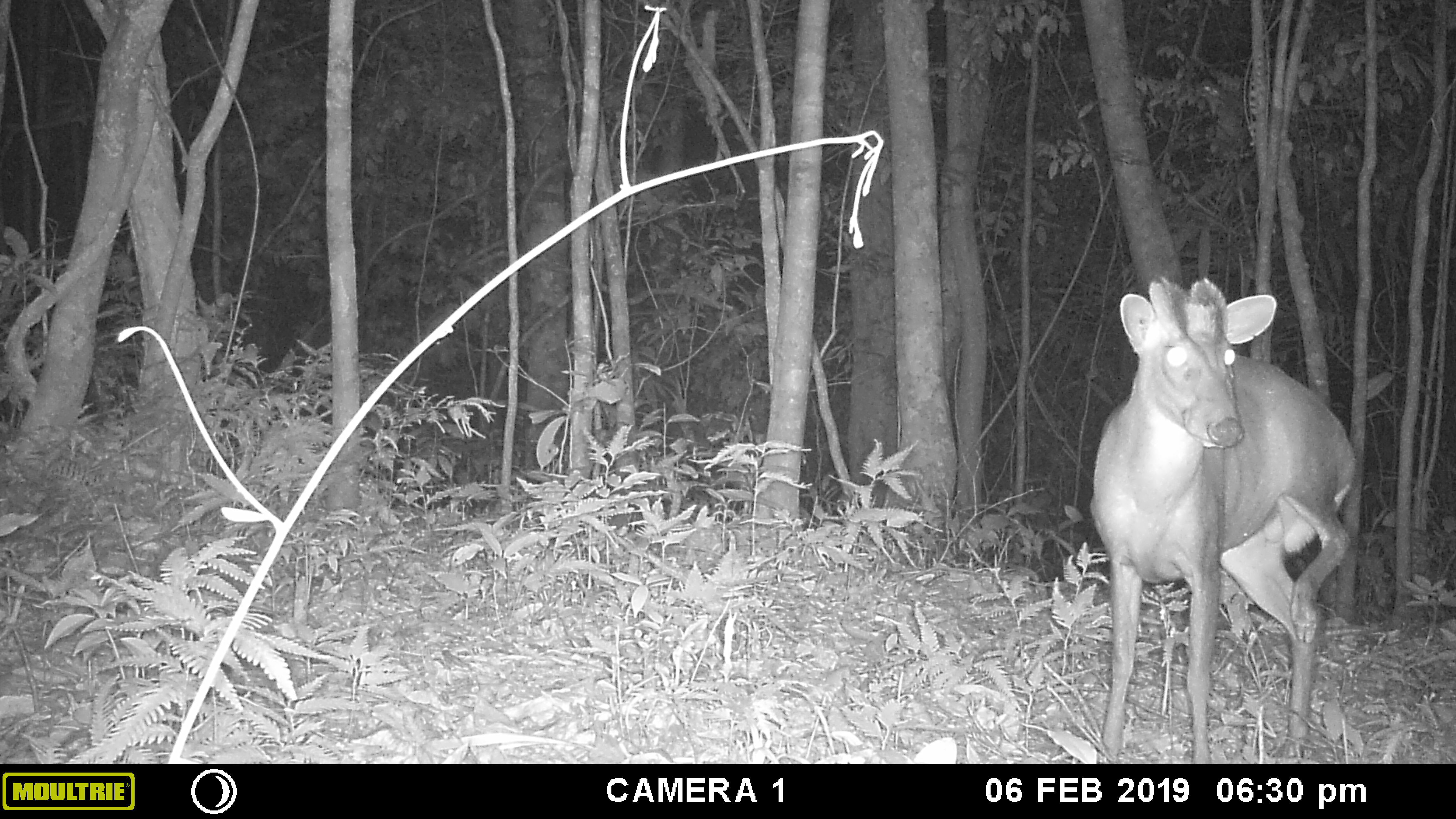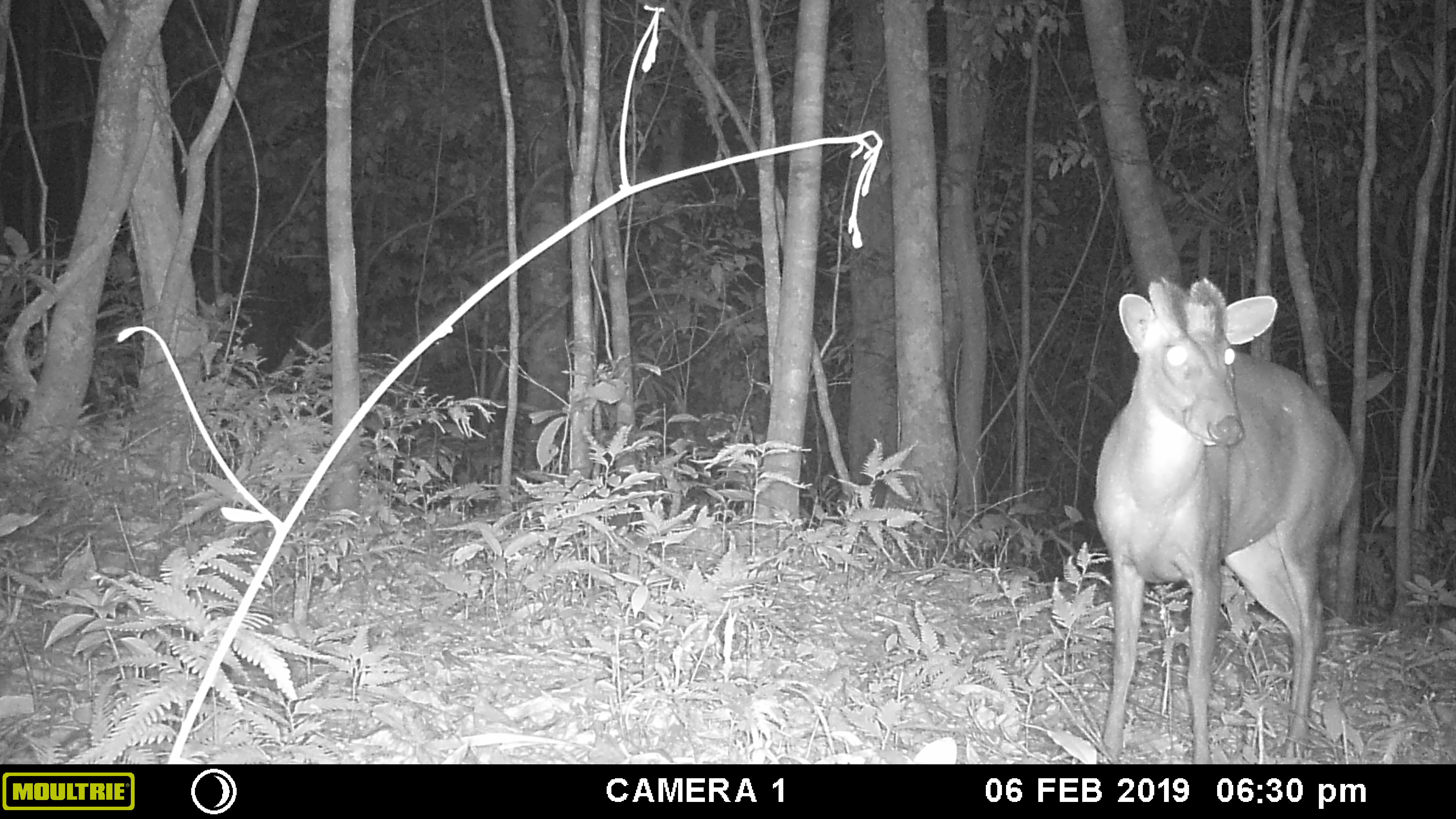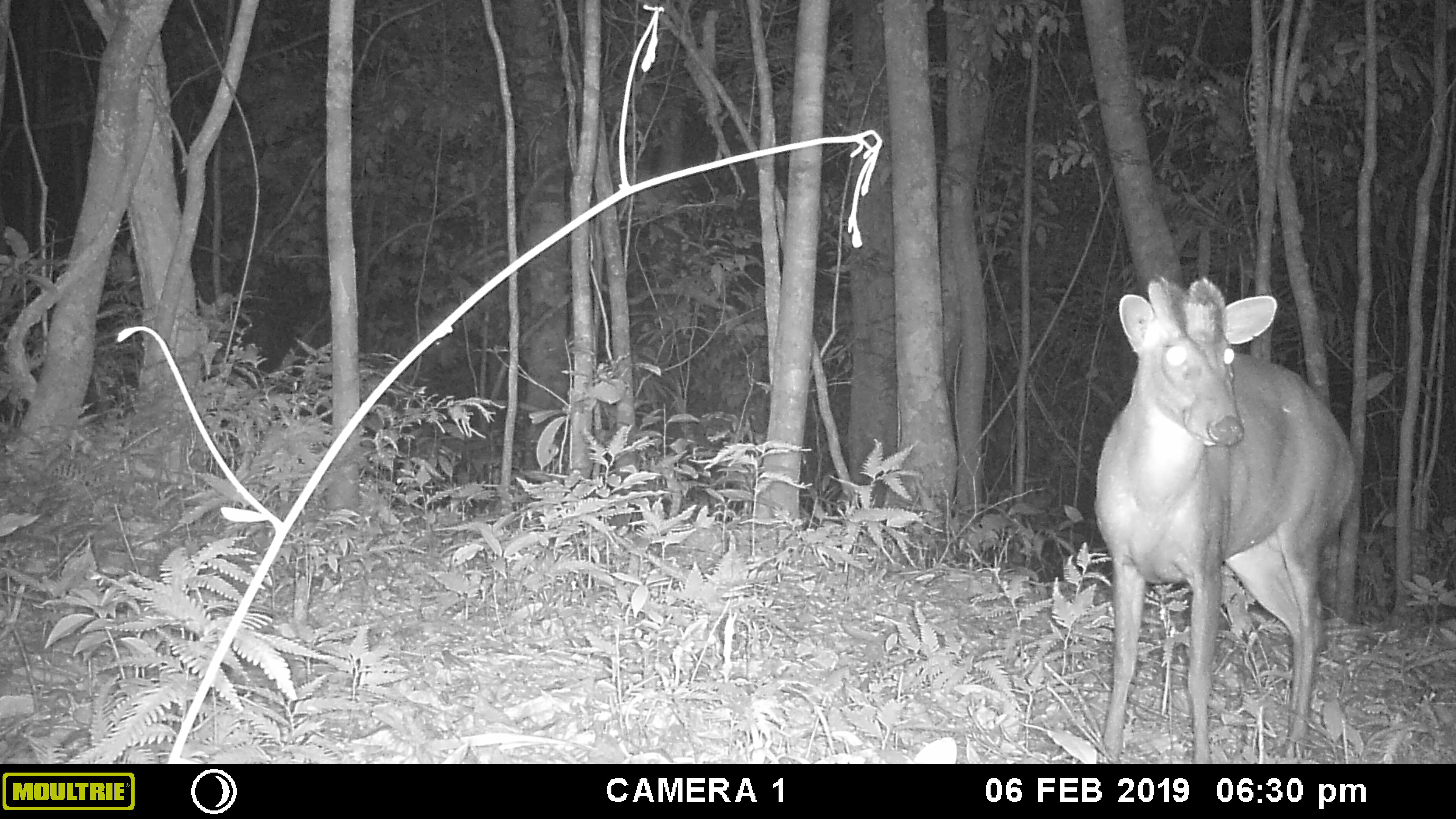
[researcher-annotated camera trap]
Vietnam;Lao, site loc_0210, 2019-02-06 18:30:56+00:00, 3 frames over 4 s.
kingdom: Animalia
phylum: Chordata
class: Mammalia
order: Artiodactyla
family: Cervidae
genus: Muntiacus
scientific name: Muntiacus rooseveltorum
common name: roosevelt's muntjac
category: roosevelts muntjac group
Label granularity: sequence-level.